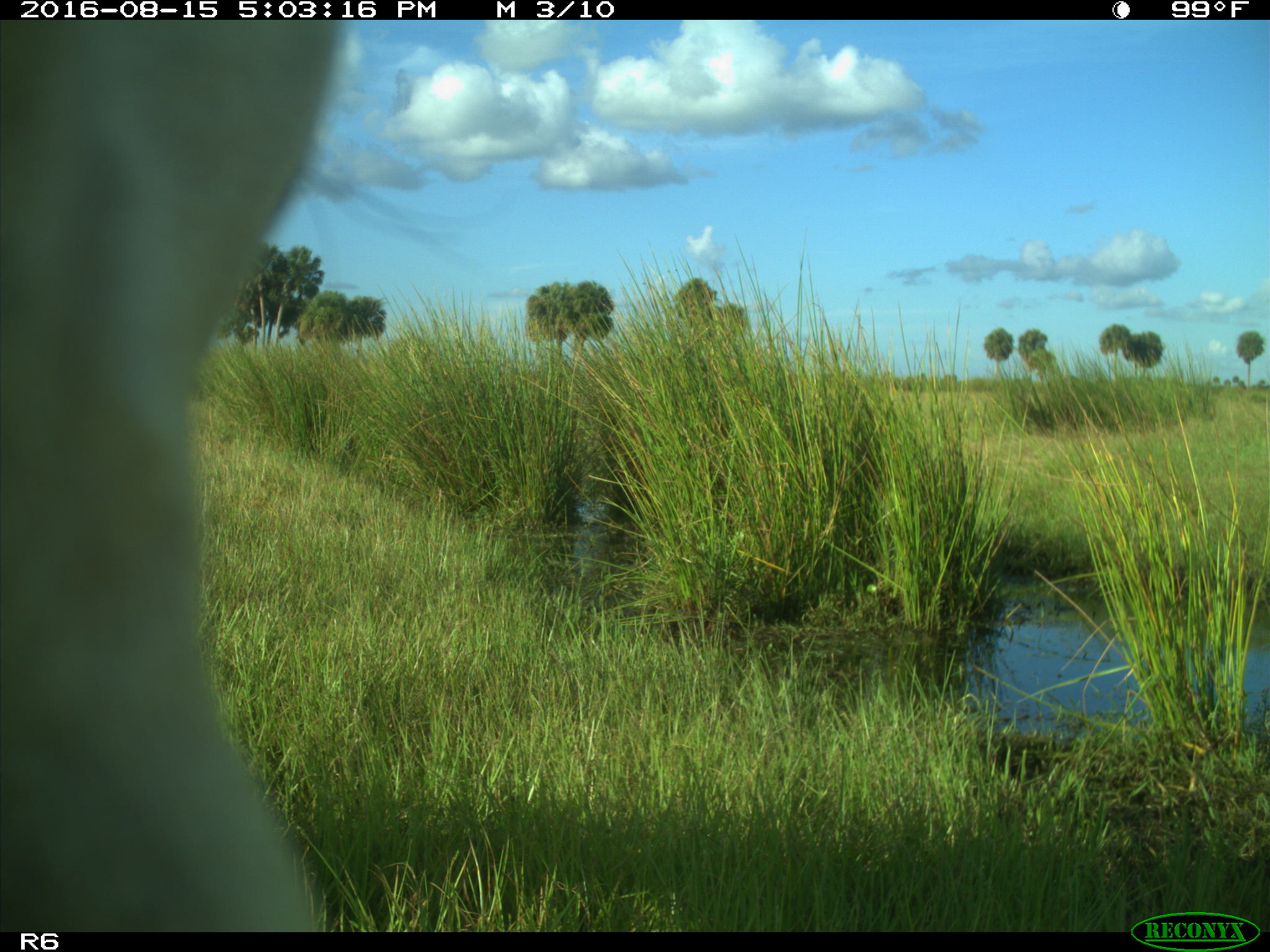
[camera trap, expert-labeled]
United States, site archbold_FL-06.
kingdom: Animalia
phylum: Chordata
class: Mammalia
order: Artiodactyla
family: Bovidae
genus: Bos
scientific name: Bos taurus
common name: domestic cow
Bos taurus (domestic cow).